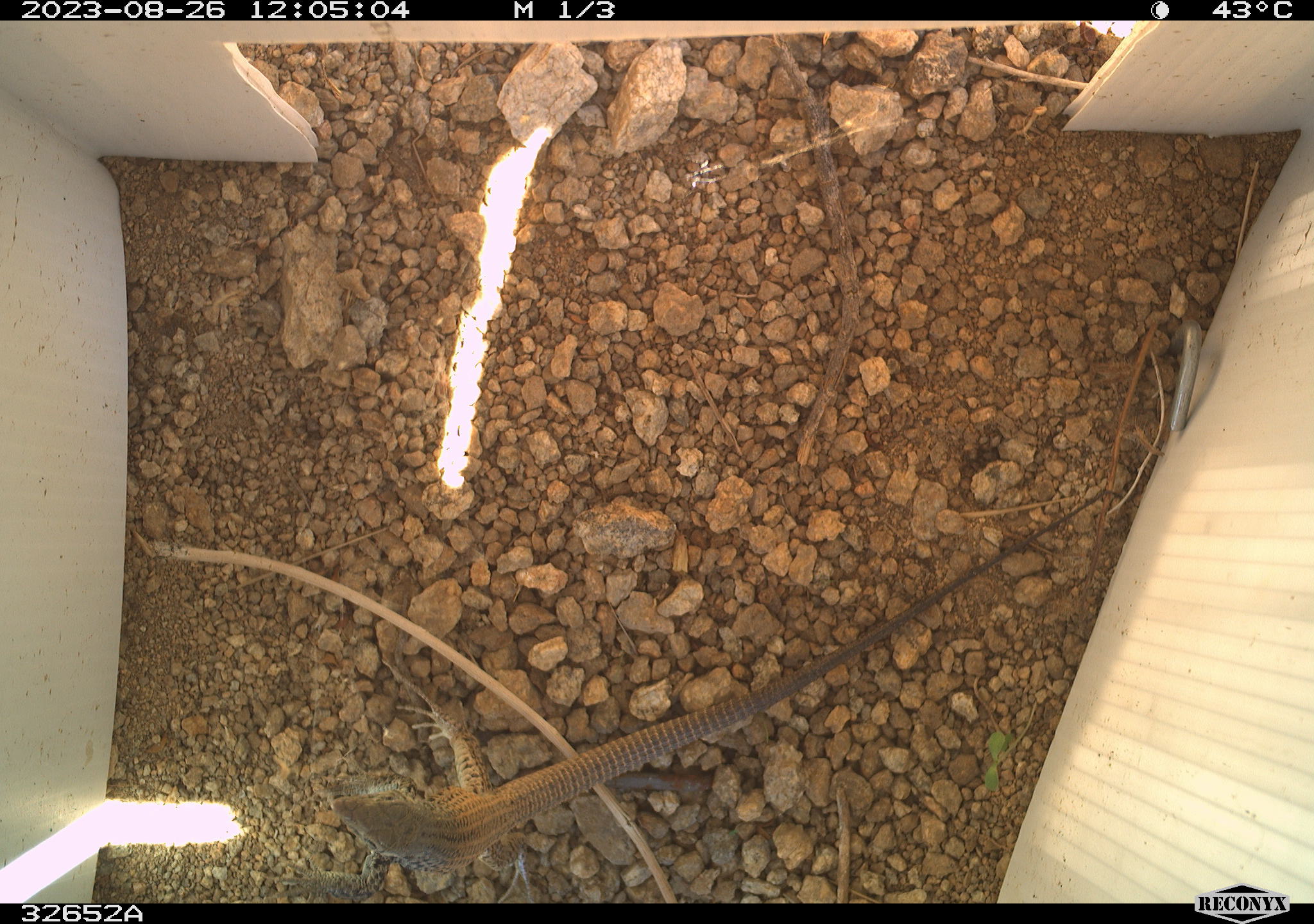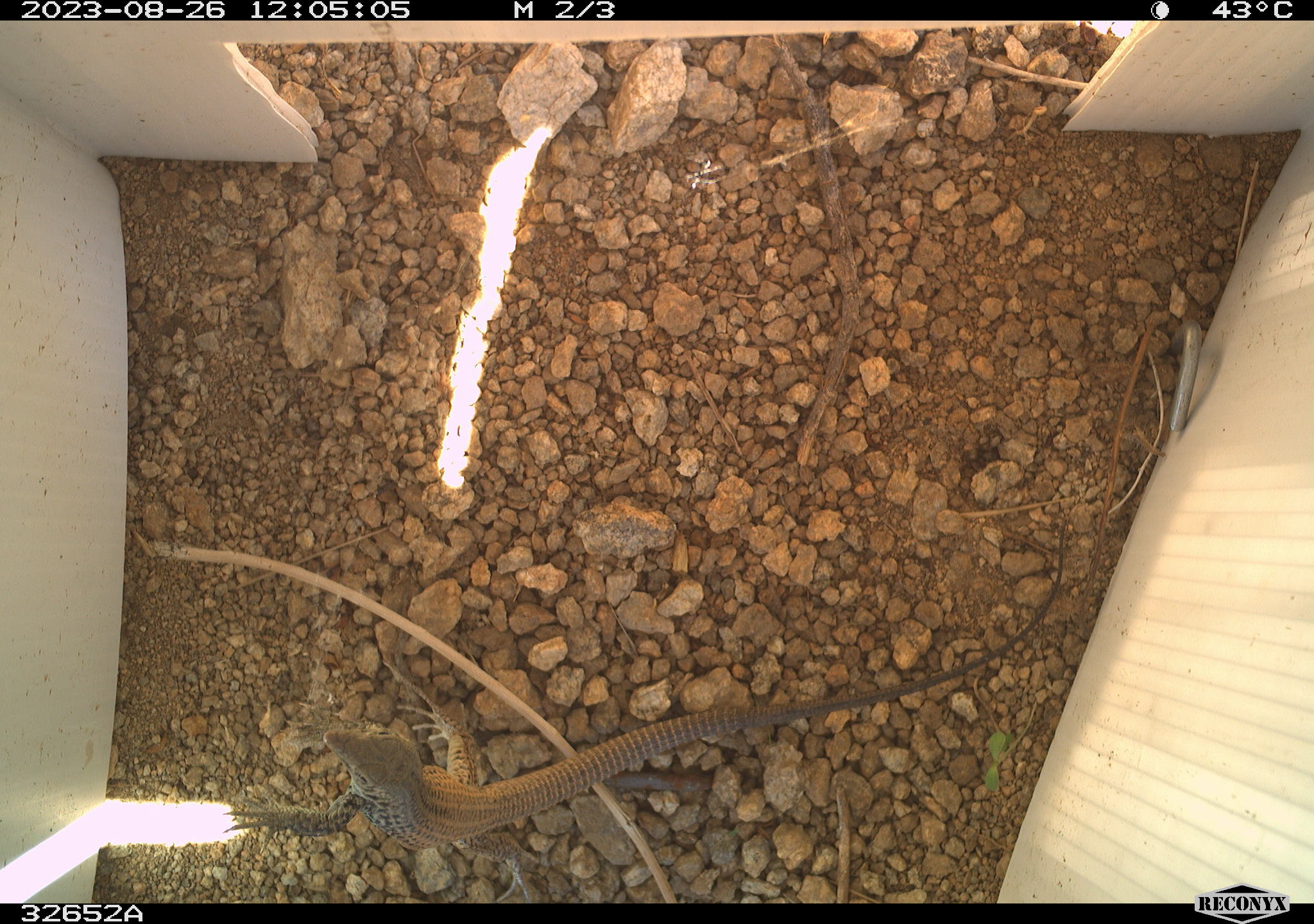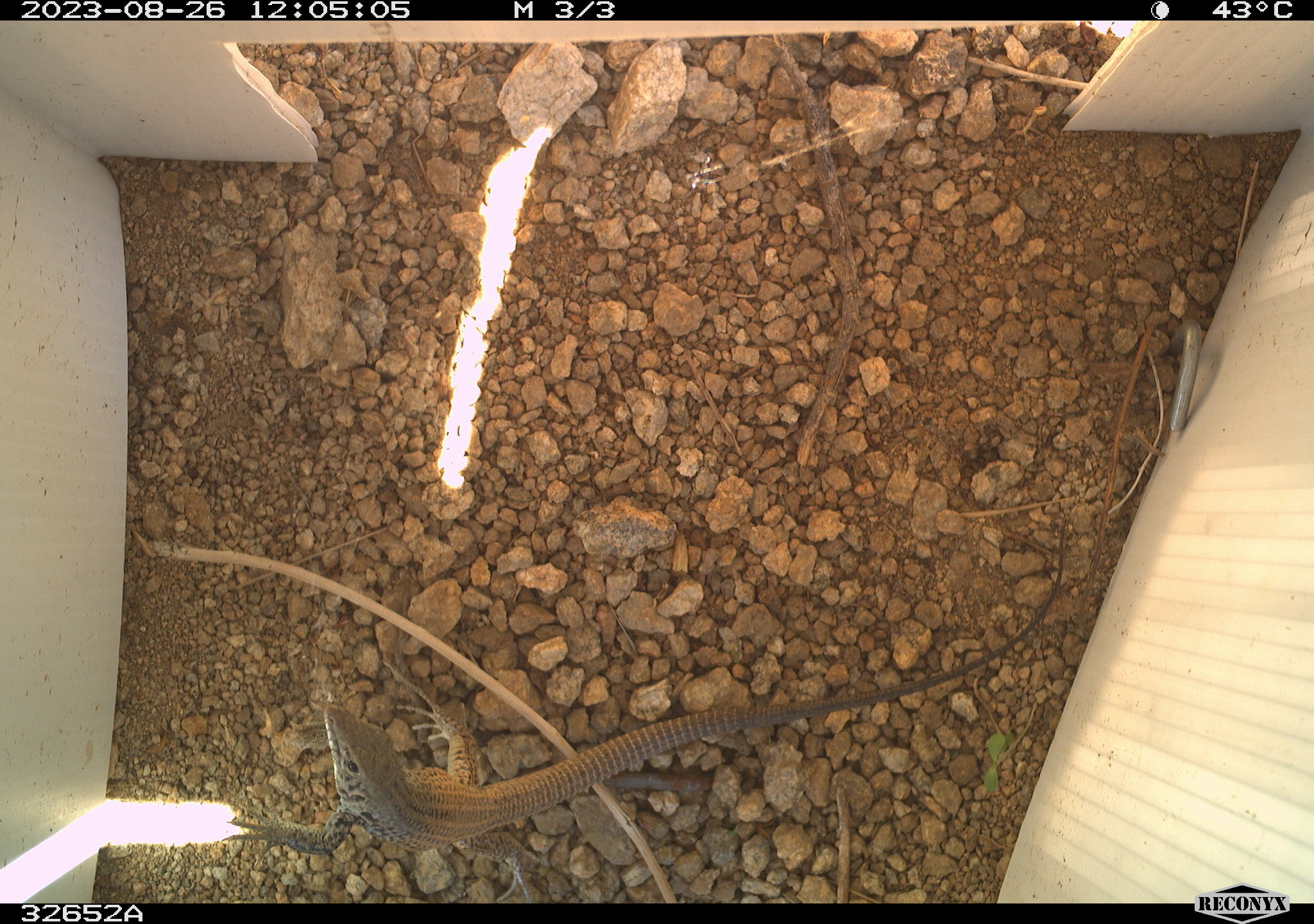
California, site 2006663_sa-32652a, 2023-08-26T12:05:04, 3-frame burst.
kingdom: Animalia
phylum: Chordata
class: Reptilia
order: Squamata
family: Teiidae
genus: Aspidoscelis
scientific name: Aspidoscelis tigris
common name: western whiptail